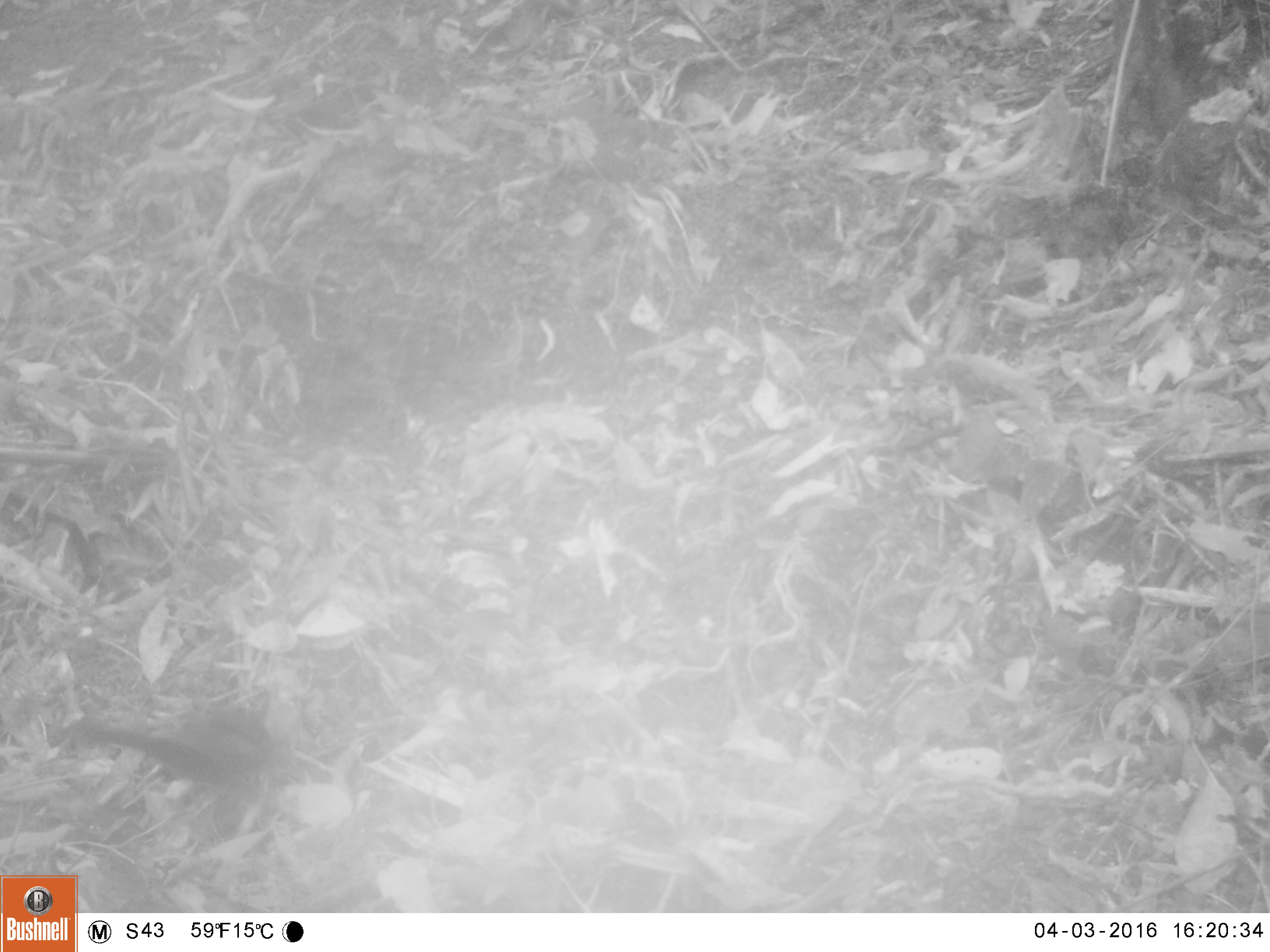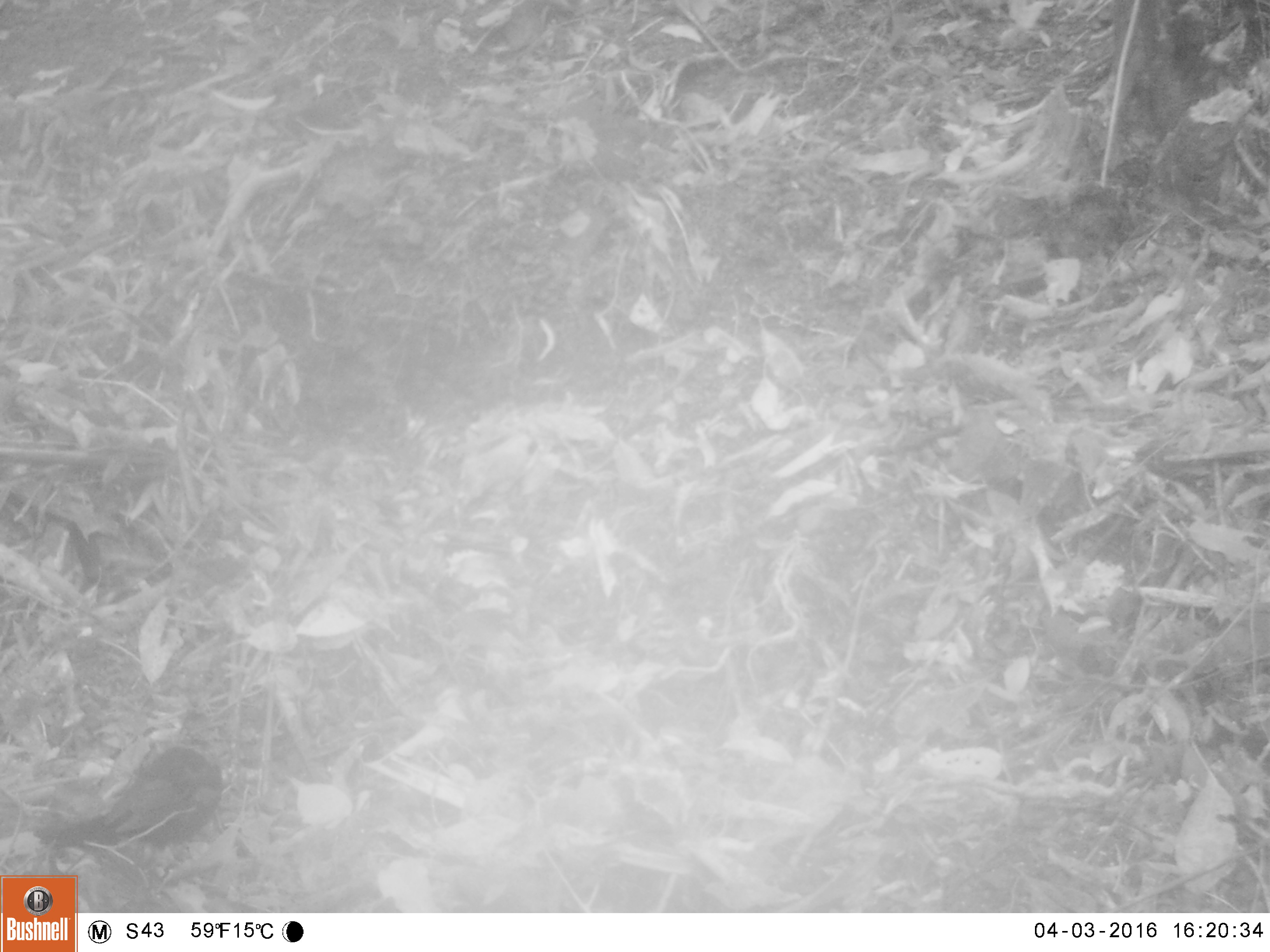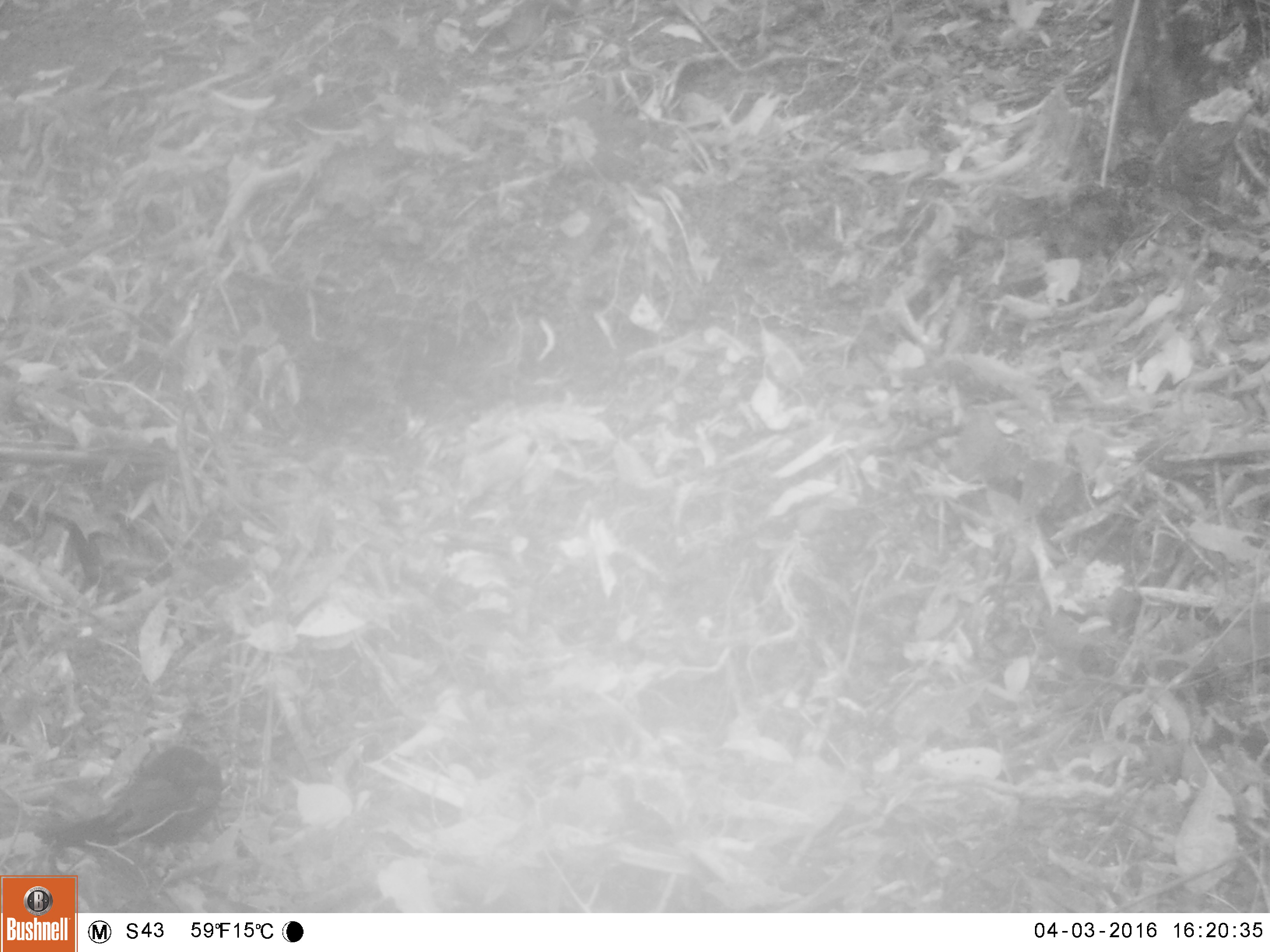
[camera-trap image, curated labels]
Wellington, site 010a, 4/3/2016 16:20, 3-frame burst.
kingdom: Animalia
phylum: Chordata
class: Aves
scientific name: Aves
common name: bird